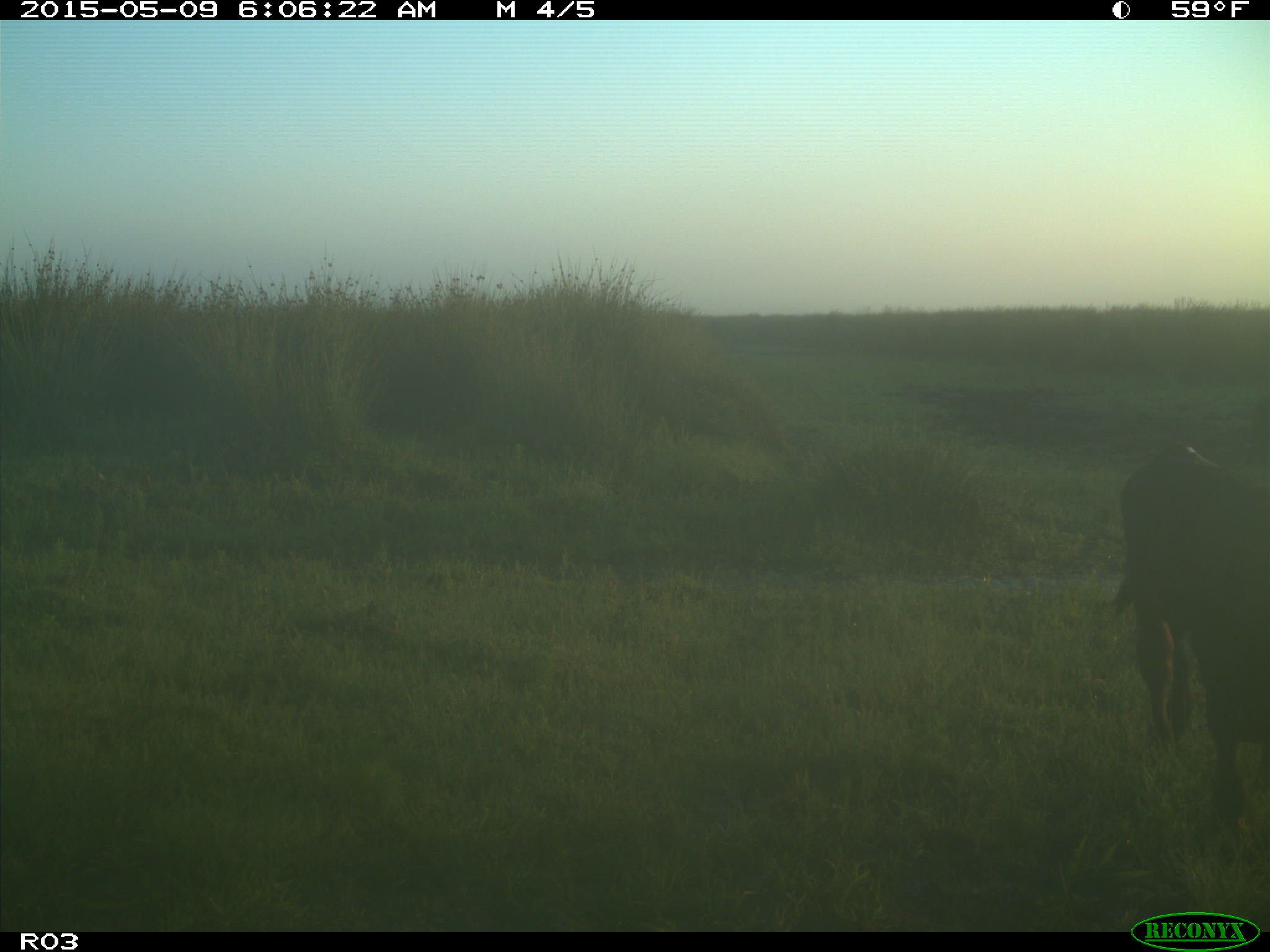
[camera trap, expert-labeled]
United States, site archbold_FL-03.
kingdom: Animalia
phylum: Chordata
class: Mammalia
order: Artiodactyla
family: Bovidae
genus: Bos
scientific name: Bos taurus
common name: domestic cow